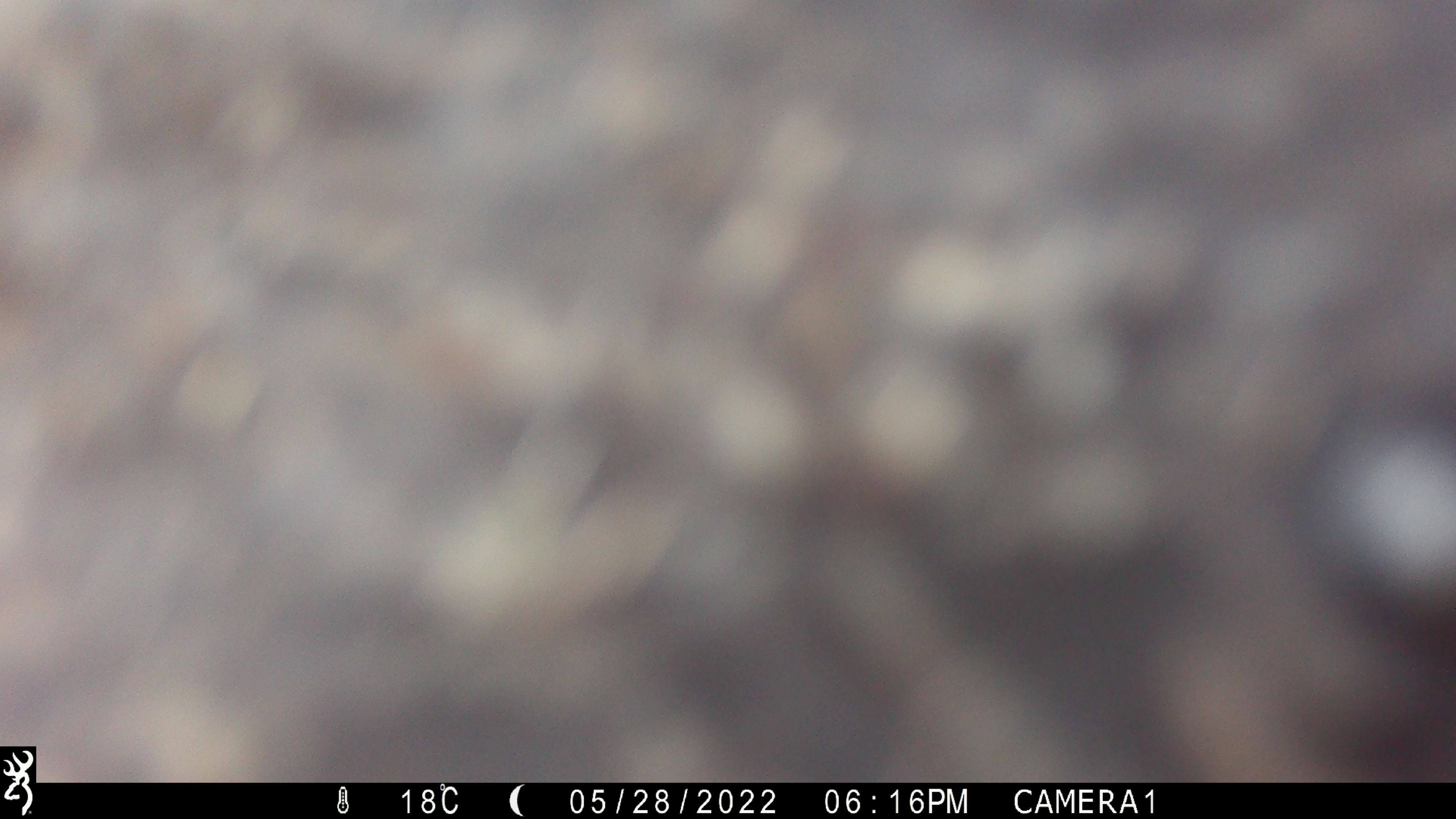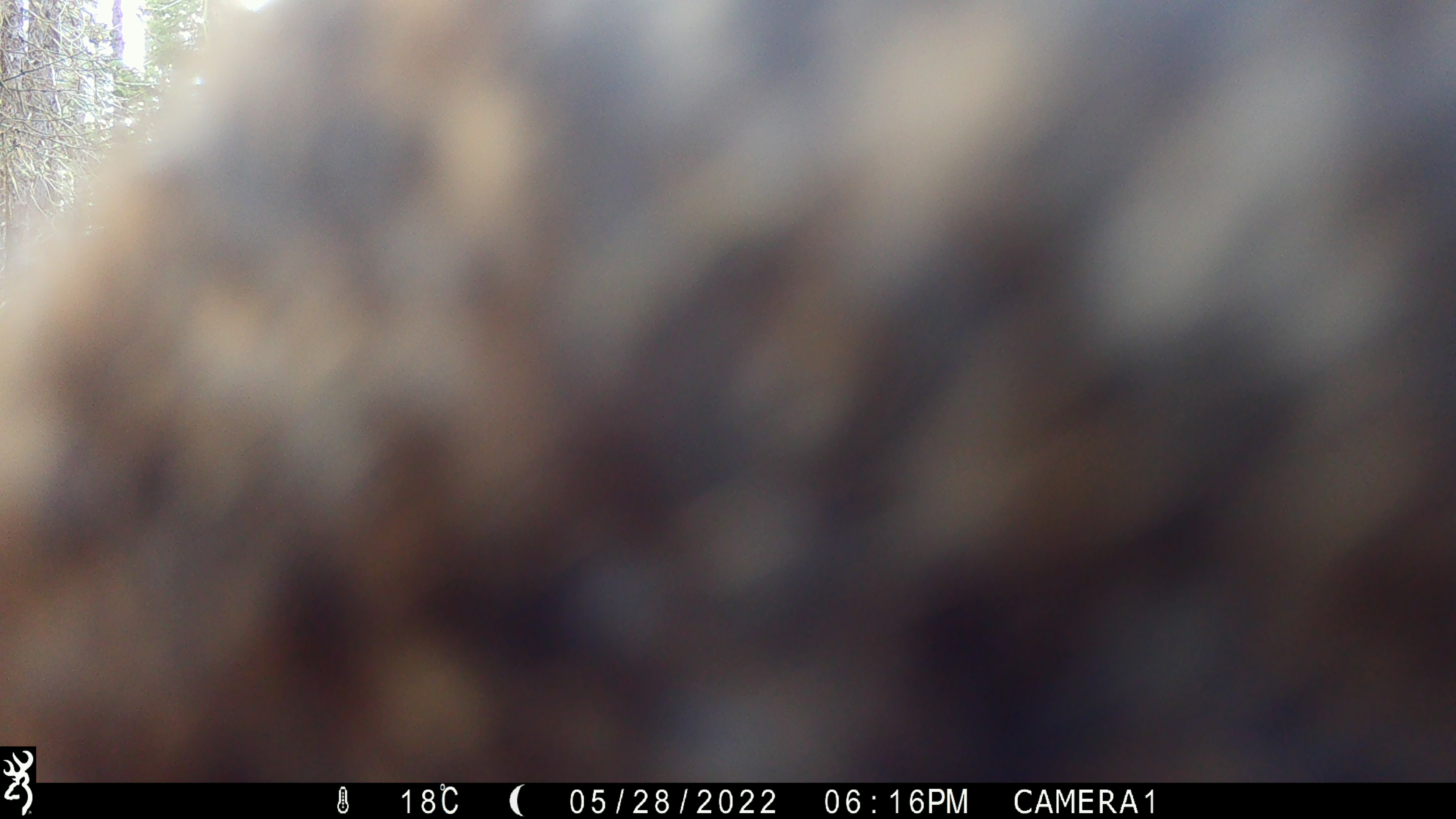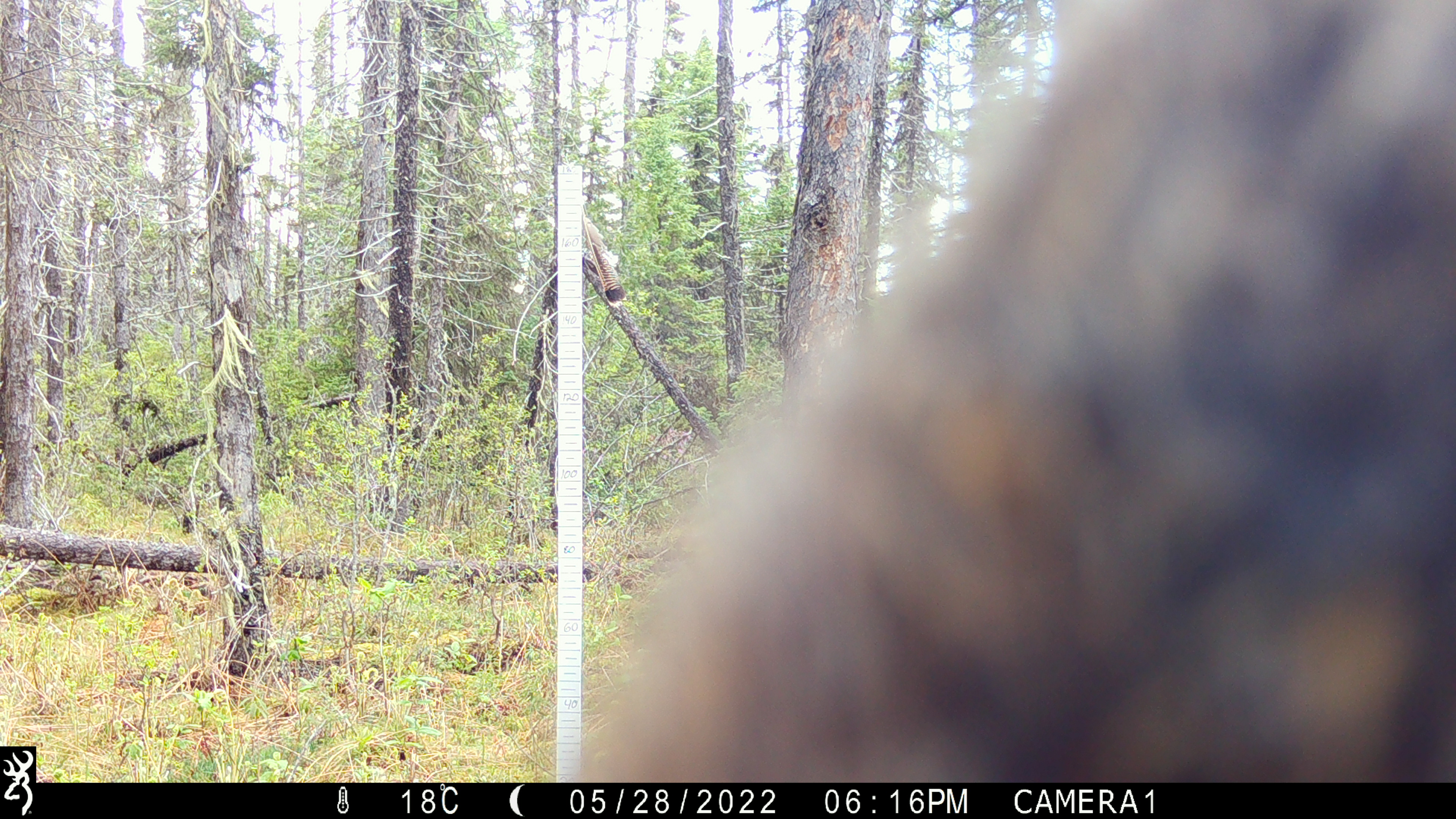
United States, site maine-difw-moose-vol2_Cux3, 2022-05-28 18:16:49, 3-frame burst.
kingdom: Animalia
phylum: Chordata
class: Mammalia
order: Artiodactyla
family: Cervidae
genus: Alces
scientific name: Alces alces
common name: moose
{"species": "moose (Alces alces)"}